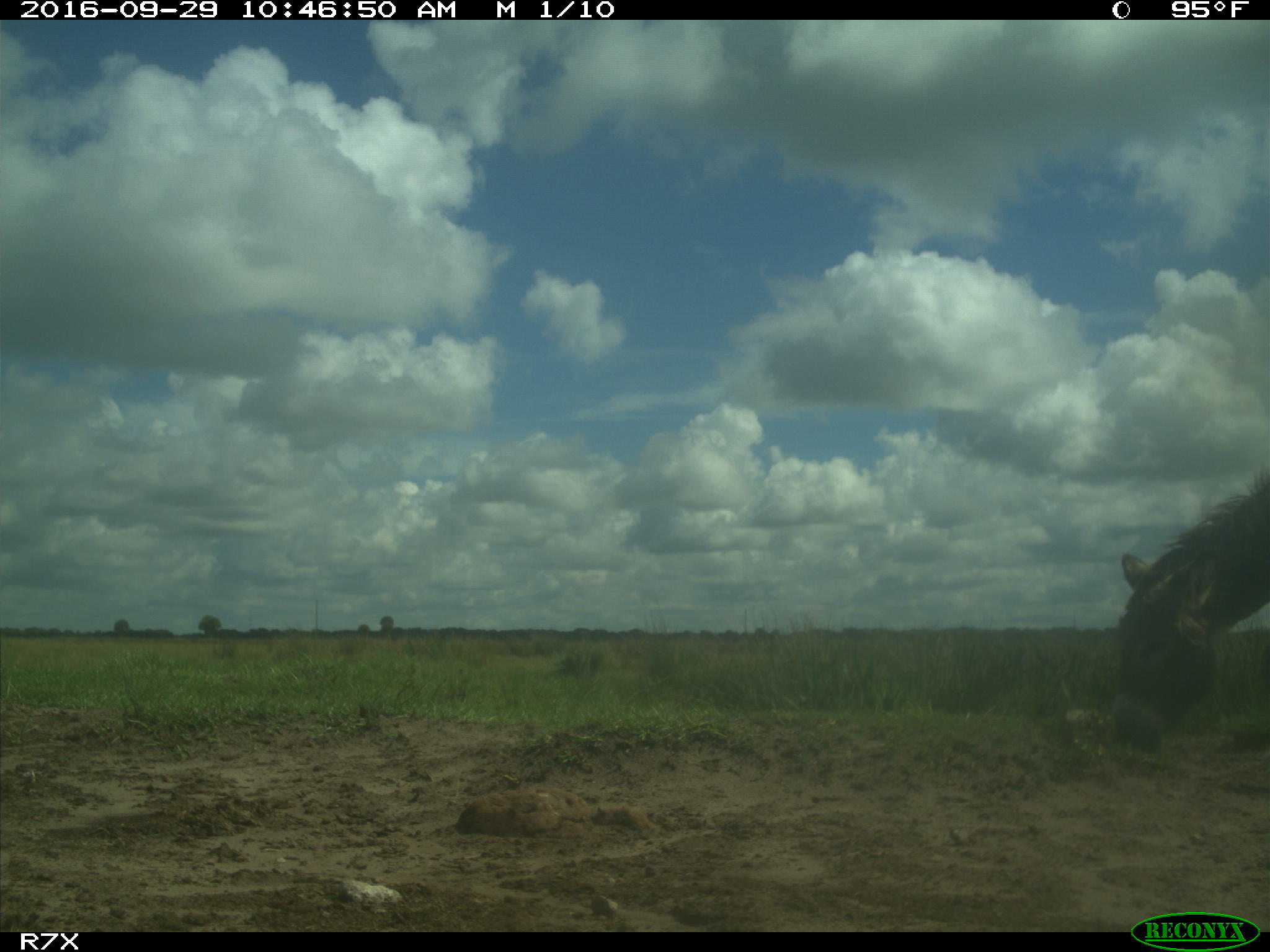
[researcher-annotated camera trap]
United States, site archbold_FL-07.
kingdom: Animalia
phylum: Chordata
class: Mammalia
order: Perissodactyla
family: Equidae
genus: Equus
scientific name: Equus africanus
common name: african wild ass